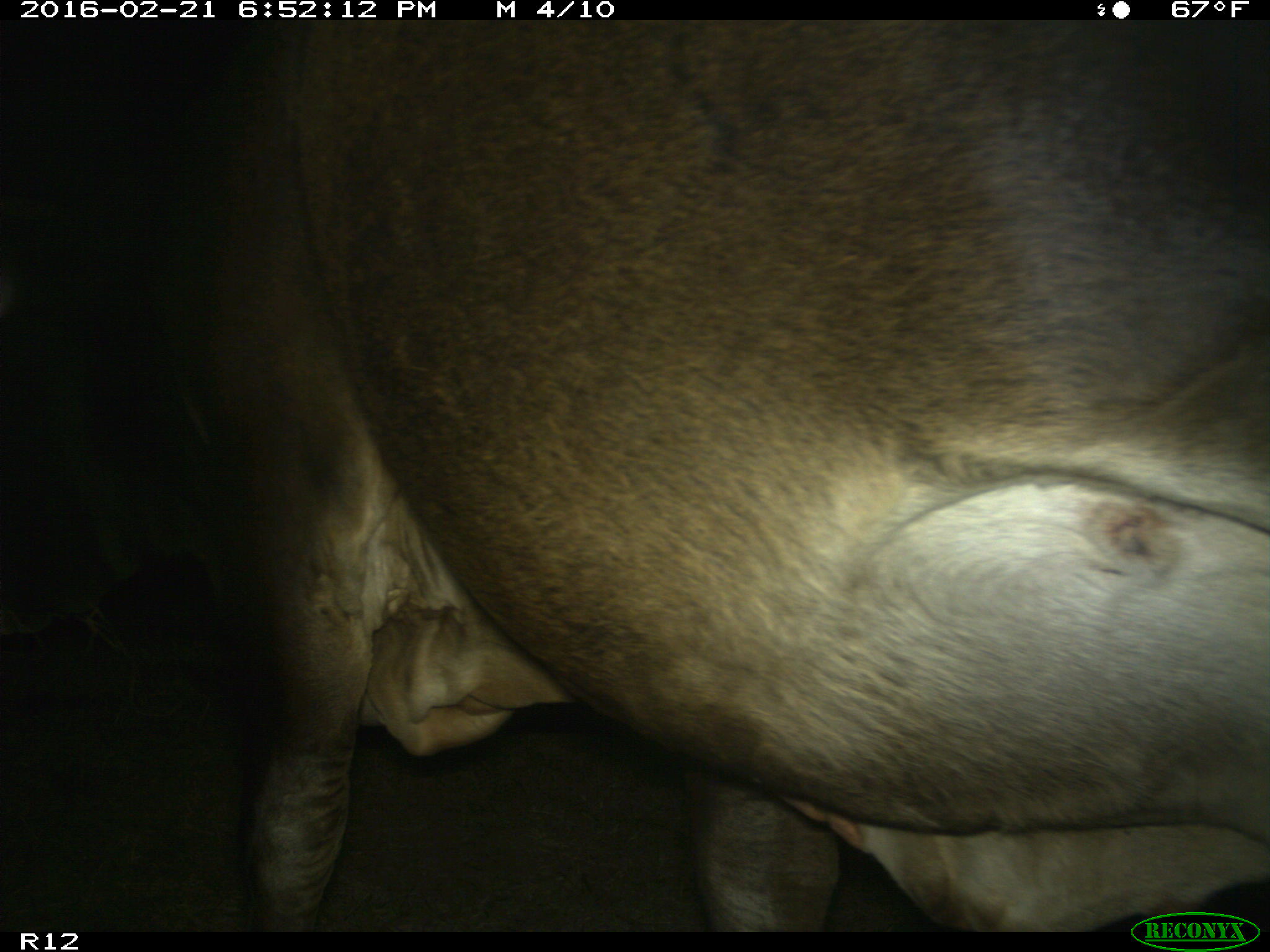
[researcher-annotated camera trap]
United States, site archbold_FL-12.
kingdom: Animalia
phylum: Chordata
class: Mammalia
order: Artiodactyla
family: Bovidae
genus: Bos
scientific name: Bos taurus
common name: domestic cow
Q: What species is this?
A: Bos taurus (domestic cow).